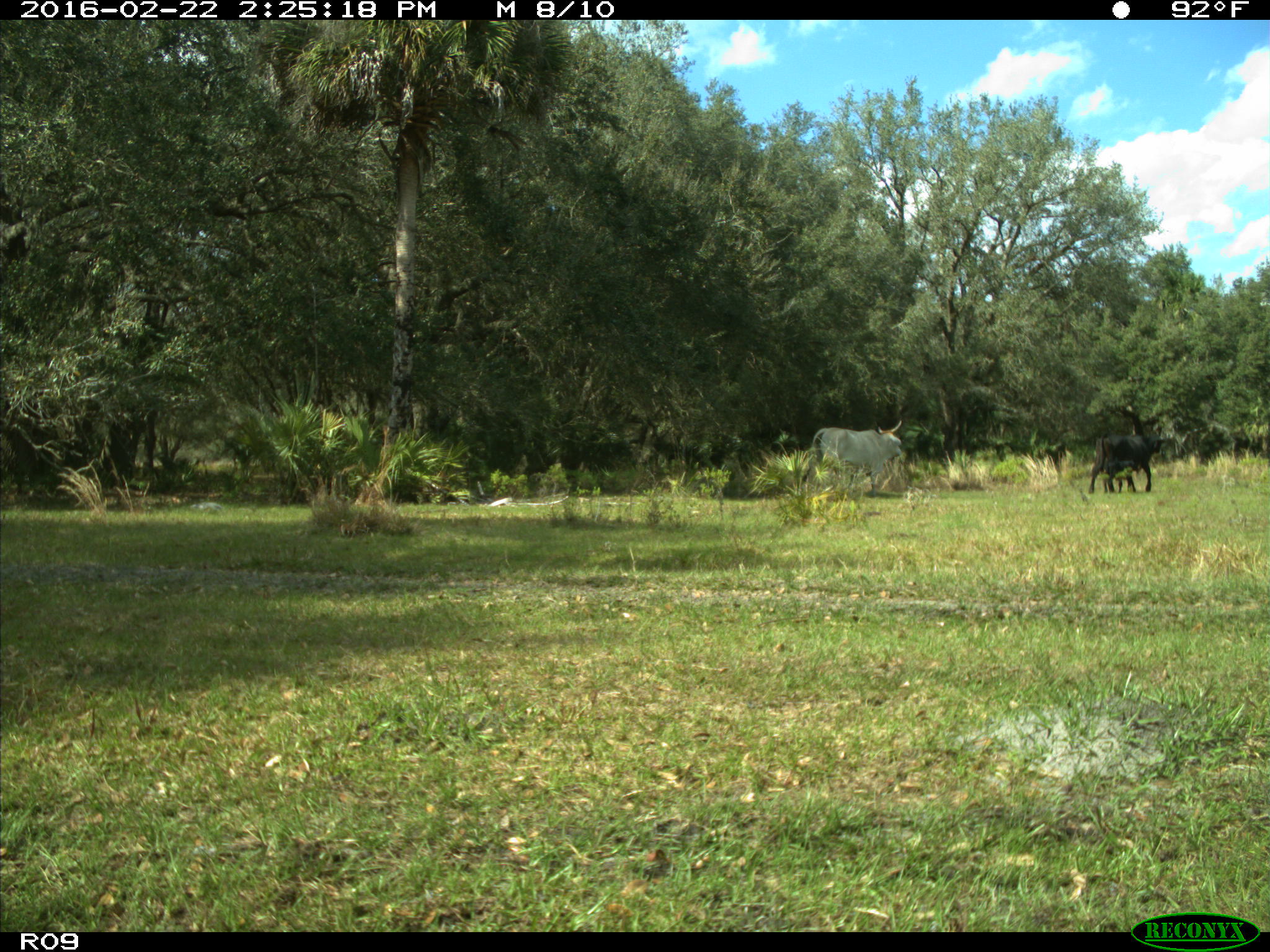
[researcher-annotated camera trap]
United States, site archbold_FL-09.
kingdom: Animalia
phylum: Chordata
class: Mammalia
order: Artiodactyla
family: Bovidae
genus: Bos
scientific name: Bos taurus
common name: domestic cow